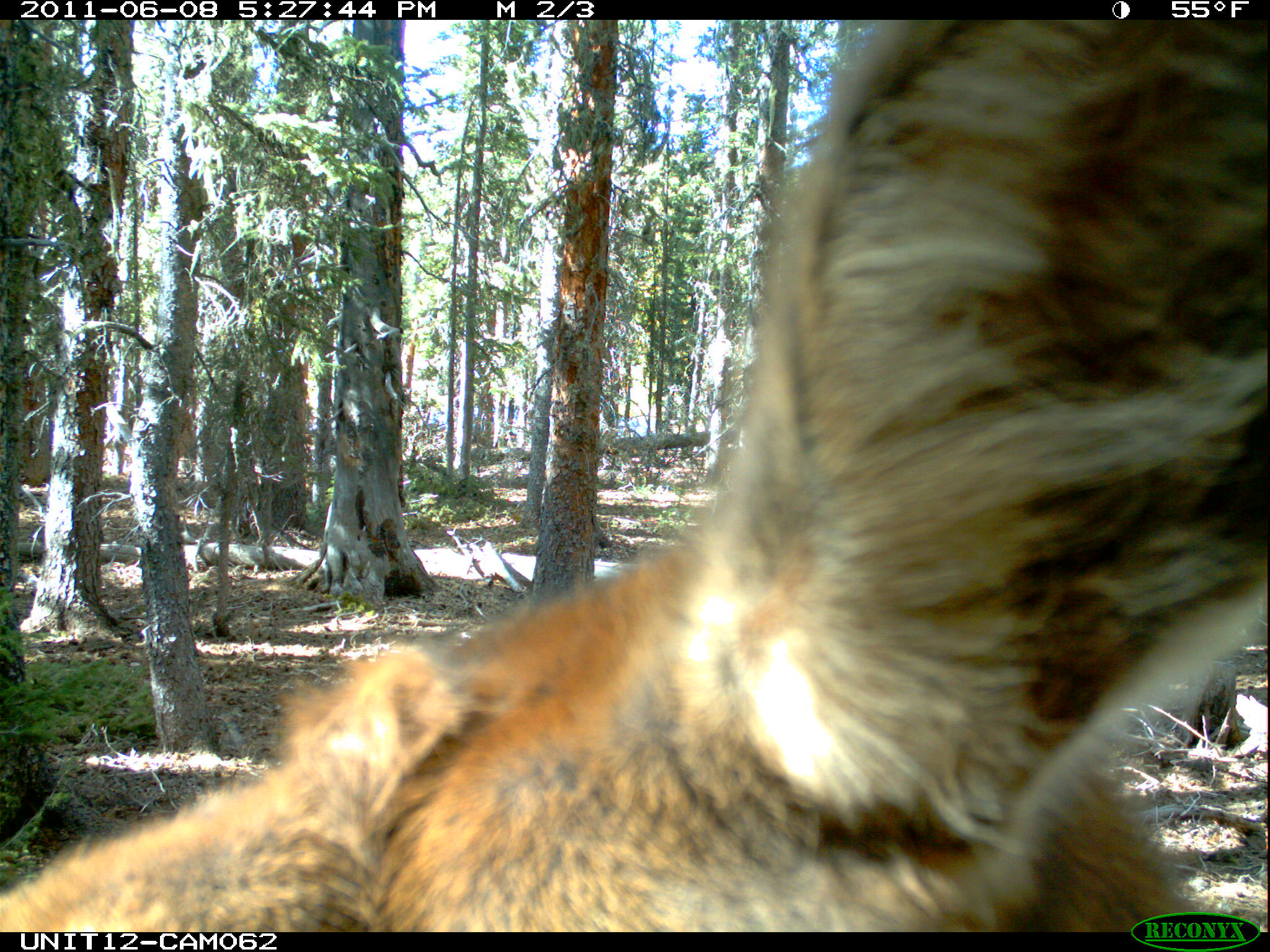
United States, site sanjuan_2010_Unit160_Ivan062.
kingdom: Animalia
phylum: Chordata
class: Mammalia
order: Artiodactyla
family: Cervidae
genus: Cervus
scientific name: Cervus elaphus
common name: red deer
Cervus elaphus (red deer).